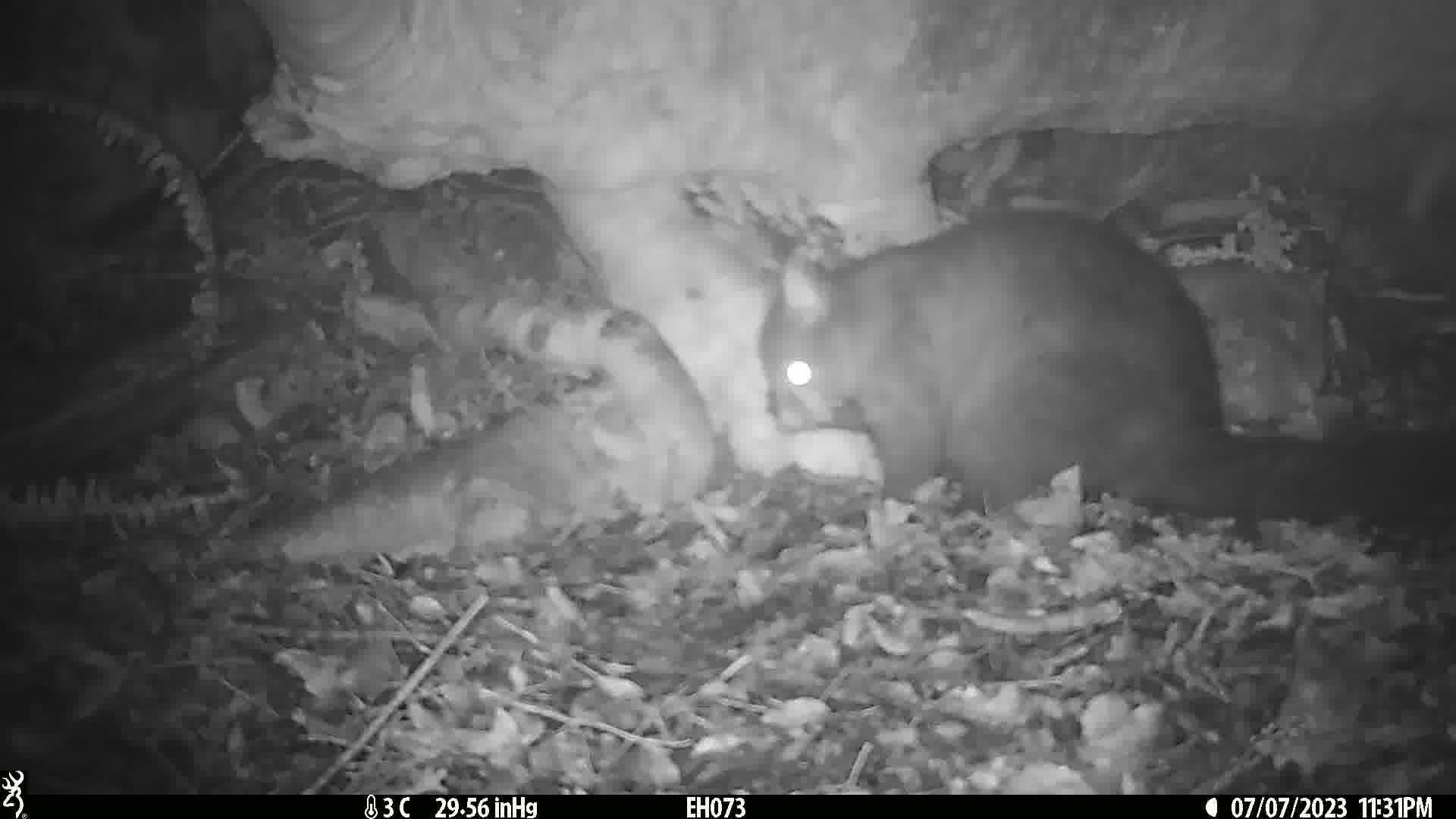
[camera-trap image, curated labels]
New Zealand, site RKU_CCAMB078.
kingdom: Animalia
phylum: Chordata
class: Mammalia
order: Diprotodontia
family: Phalangeridae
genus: Trichosurus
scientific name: Trichosurus vulpecula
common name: common brushtail possum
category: possum